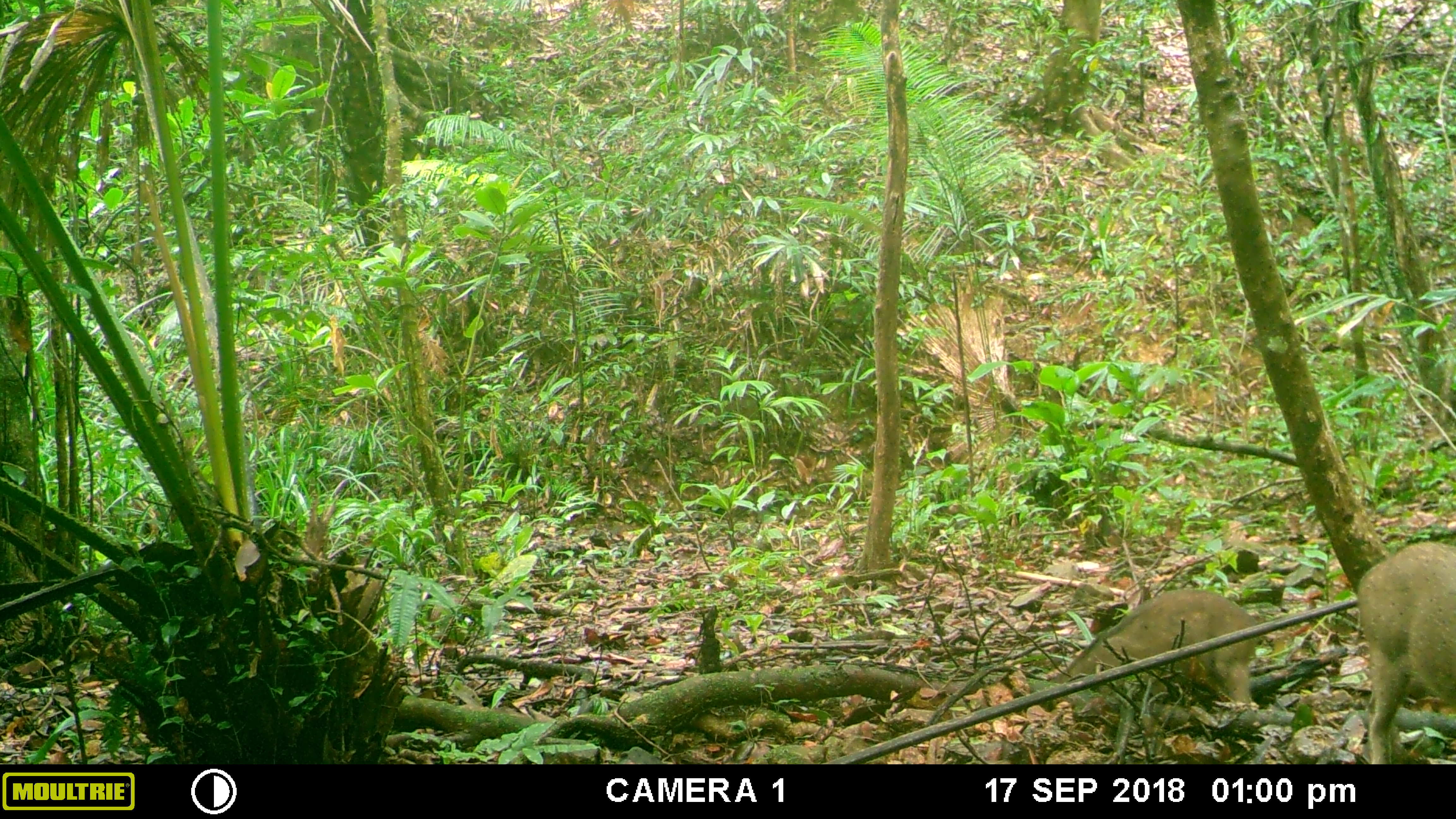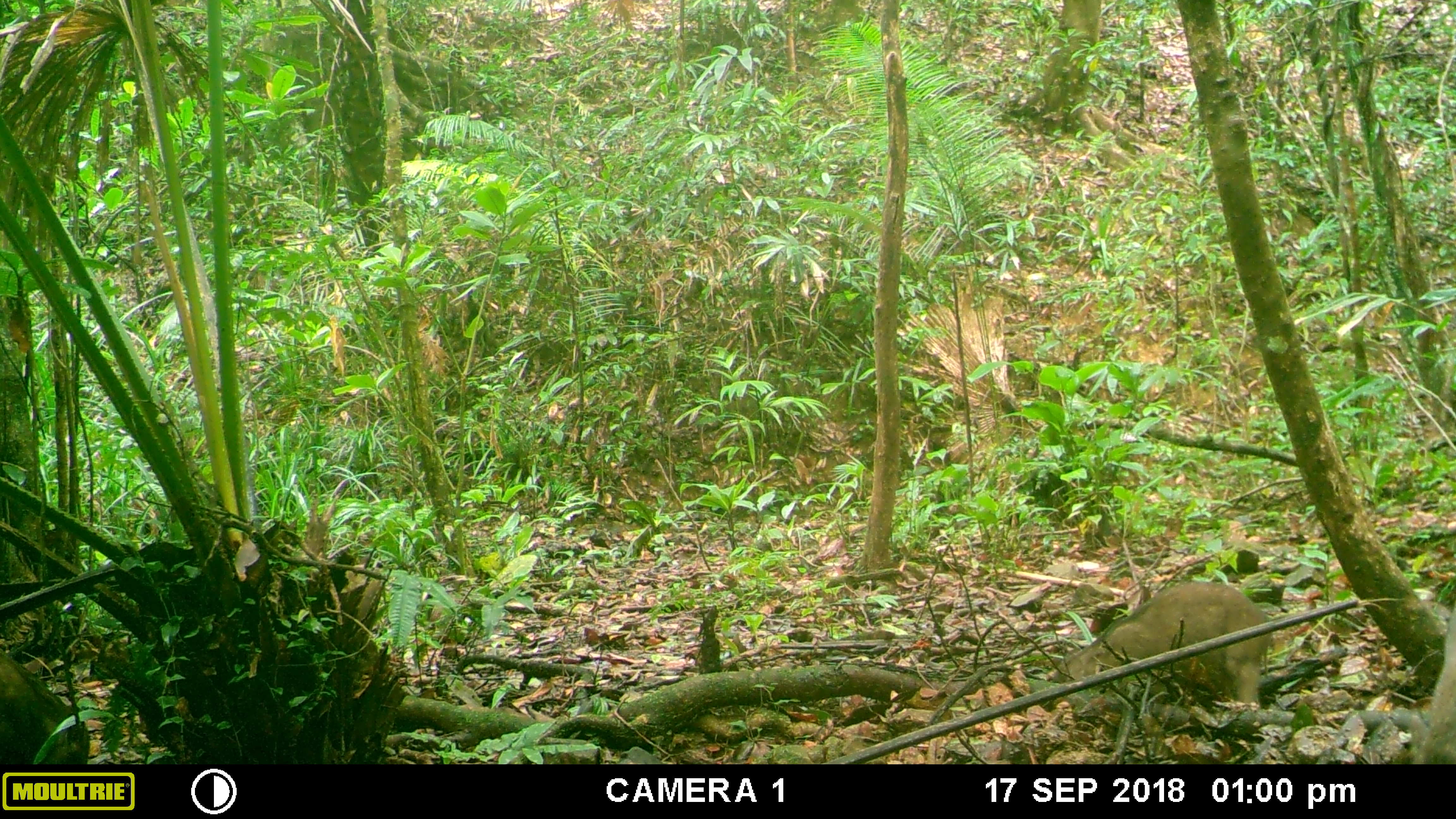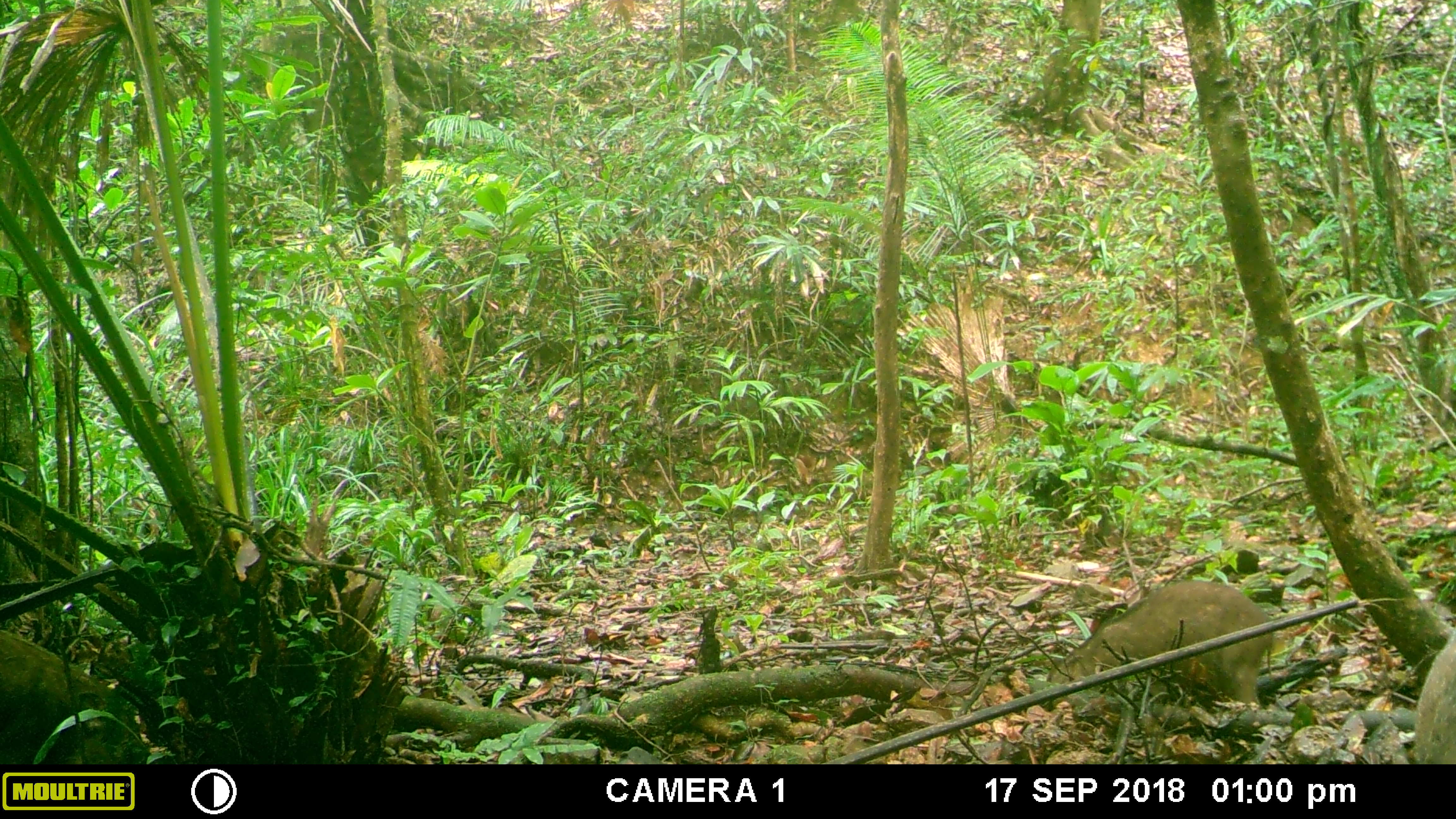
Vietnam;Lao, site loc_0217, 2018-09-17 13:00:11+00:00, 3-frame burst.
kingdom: Animalia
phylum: Chordata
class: Mammalia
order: Artiodactyla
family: Suidae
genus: Sus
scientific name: Sus scrofa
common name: eurasian wild pig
Eurasian wild pig (Sus scrofa). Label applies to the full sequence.